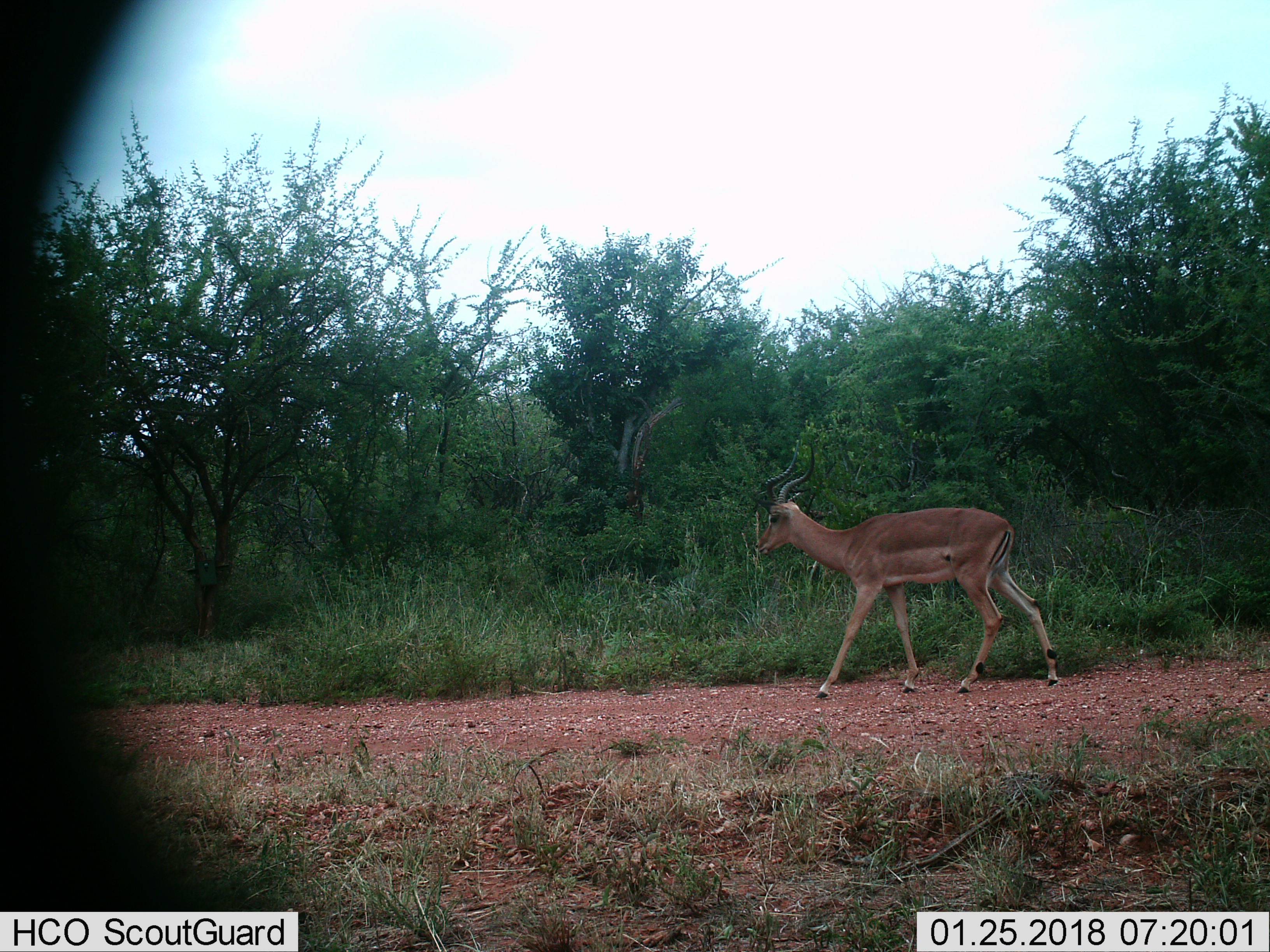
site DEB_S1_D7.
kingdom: Animalia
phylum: Chordata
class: Mammalia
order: Artiodactyla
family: Bovidae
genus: Aepyceros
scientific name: Aepyceros melampus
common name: impala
Impala (Aepyceros melampus), count 1. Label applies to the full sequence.